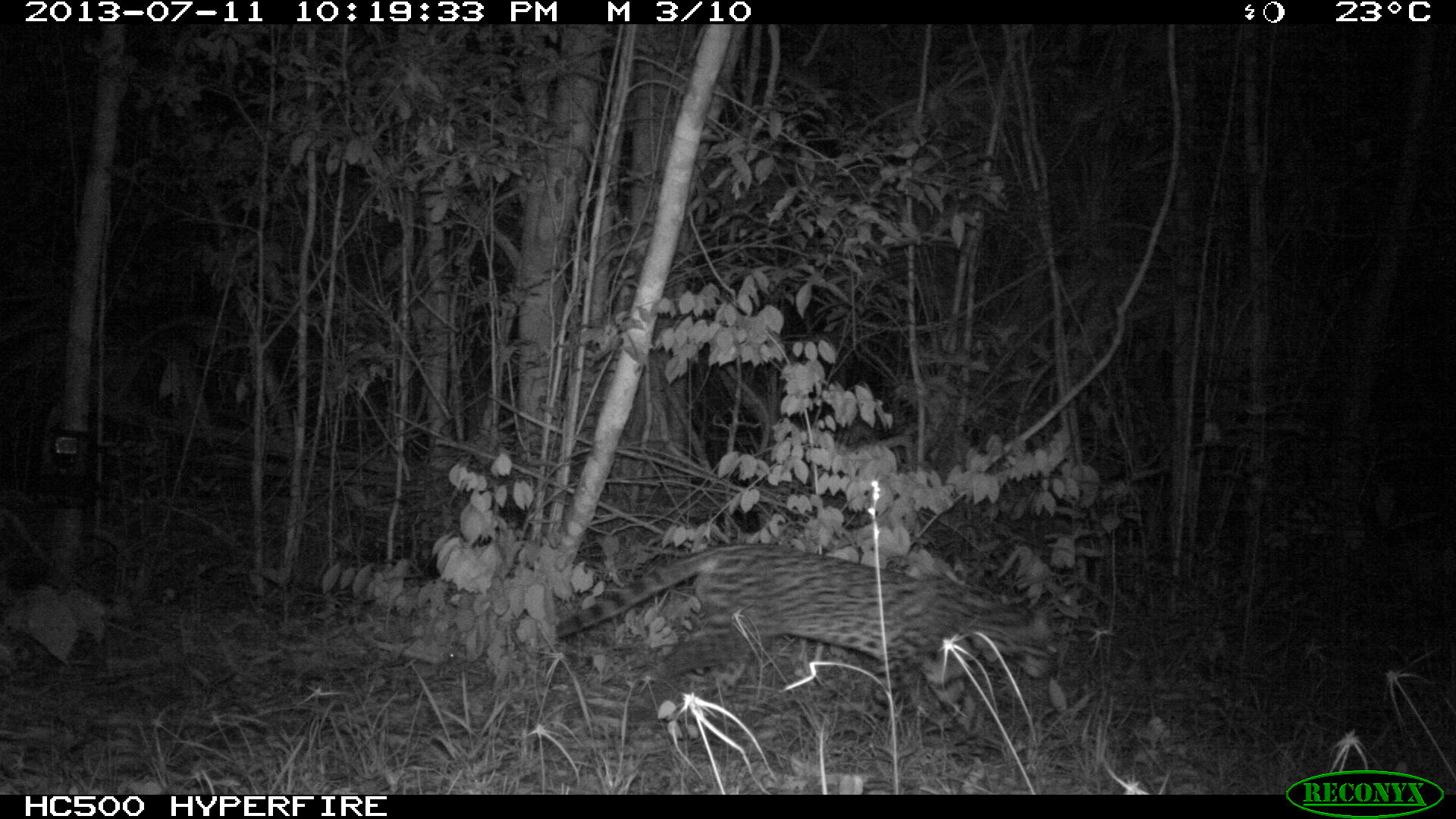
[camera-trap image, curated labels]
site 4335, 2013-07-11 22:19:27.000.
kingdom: Animalia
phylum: Chordata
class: Mammalia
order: Carnivora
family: Felidae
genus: Leopardus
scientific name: Leopardus pardalis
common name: ocelot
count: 1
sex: female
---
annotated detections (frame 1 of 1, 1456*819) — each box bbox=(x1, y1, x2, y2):
leopardus pardalis: bbox=(556, 541, 1059, 740)